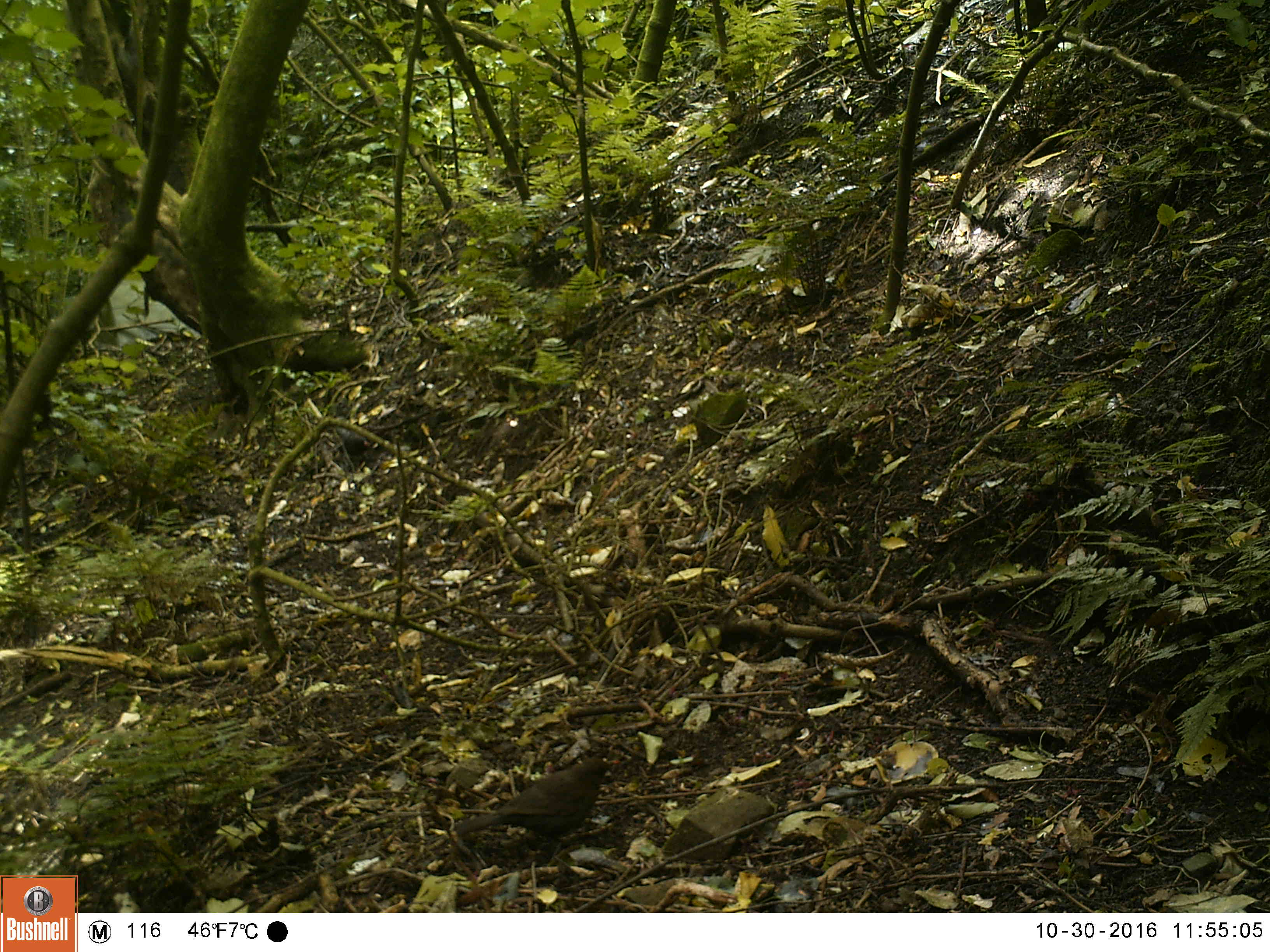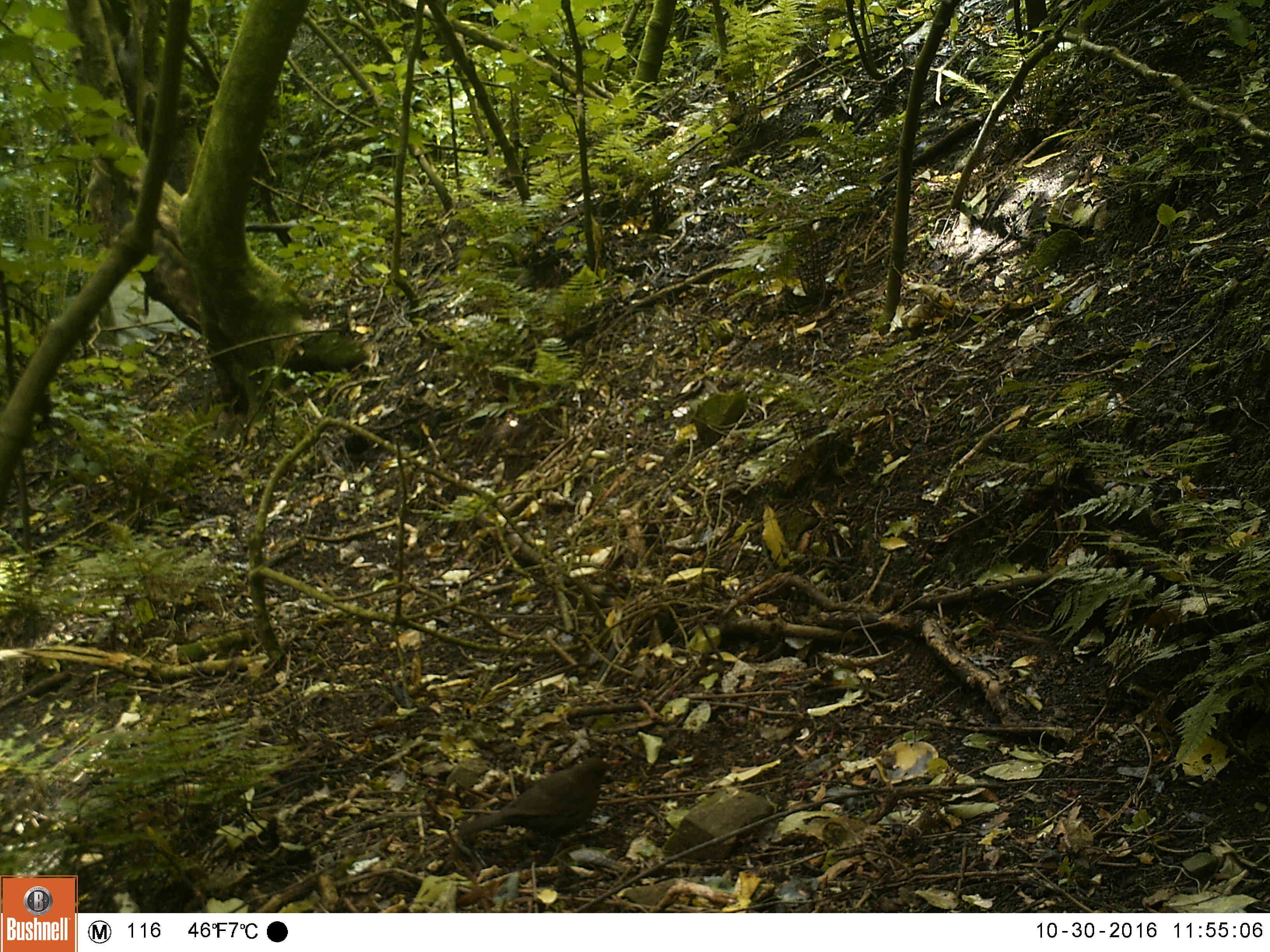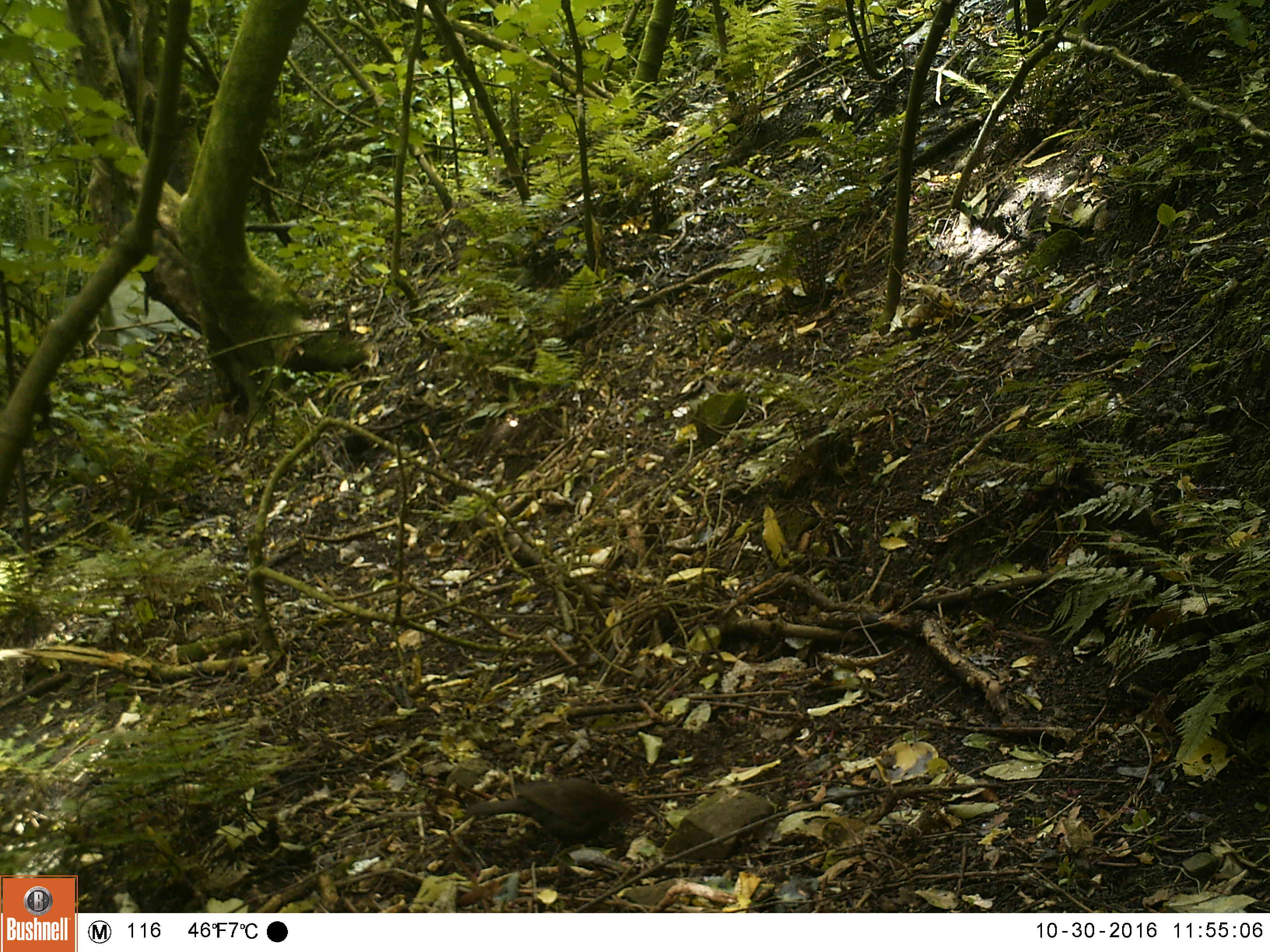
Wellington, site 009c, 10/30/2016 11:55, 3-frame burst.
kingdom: Animalia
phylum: Chordata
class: Aves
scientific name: Aves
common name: bird